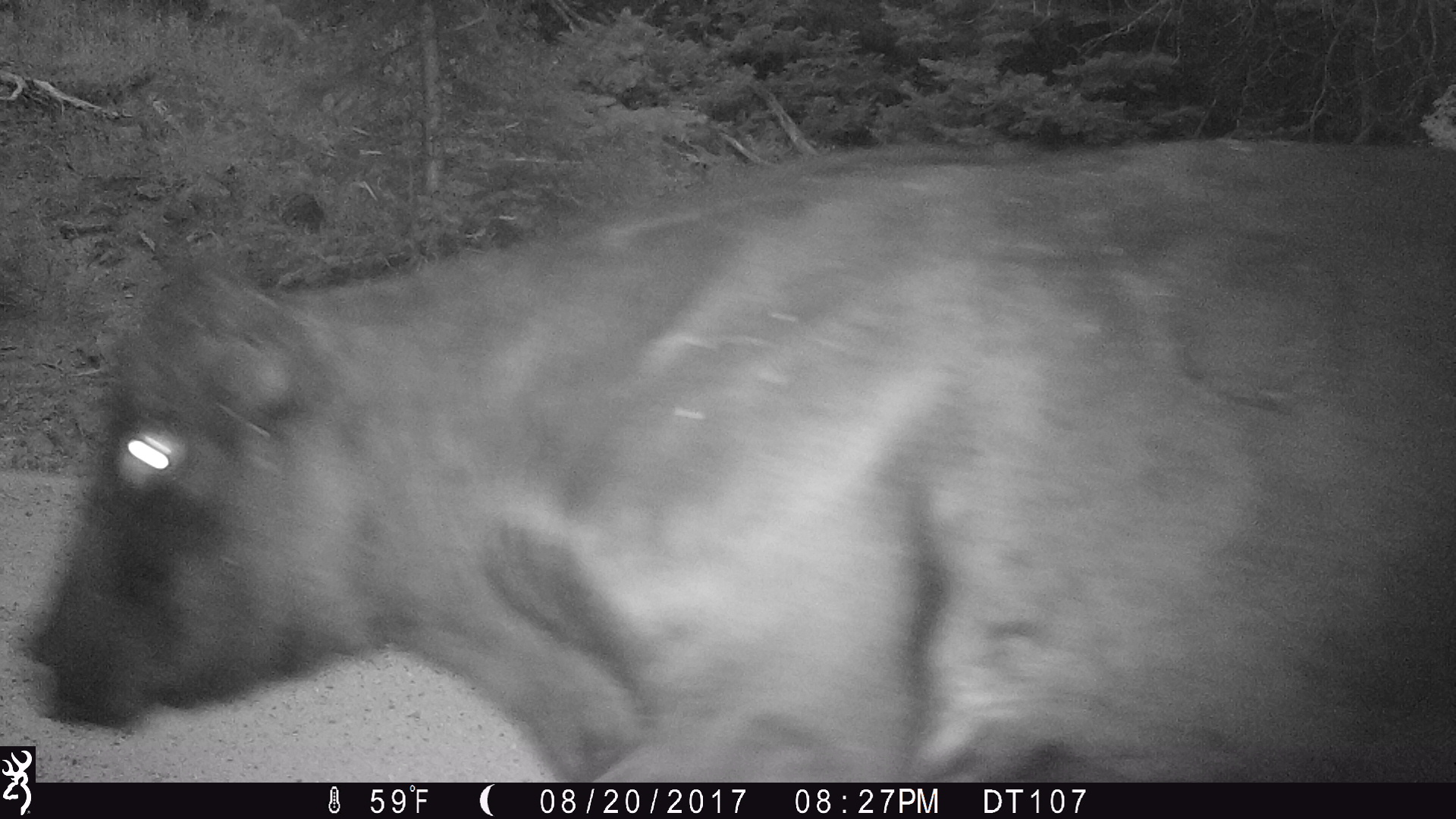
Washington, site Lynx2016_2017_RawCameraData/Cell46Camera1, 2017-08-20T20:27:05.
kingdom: Animalia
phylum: Chordata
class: Mammalia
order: Artiodactyla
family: Bovidae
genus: Bos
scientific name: Bos taurus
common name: domestic cattle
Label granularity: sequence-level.